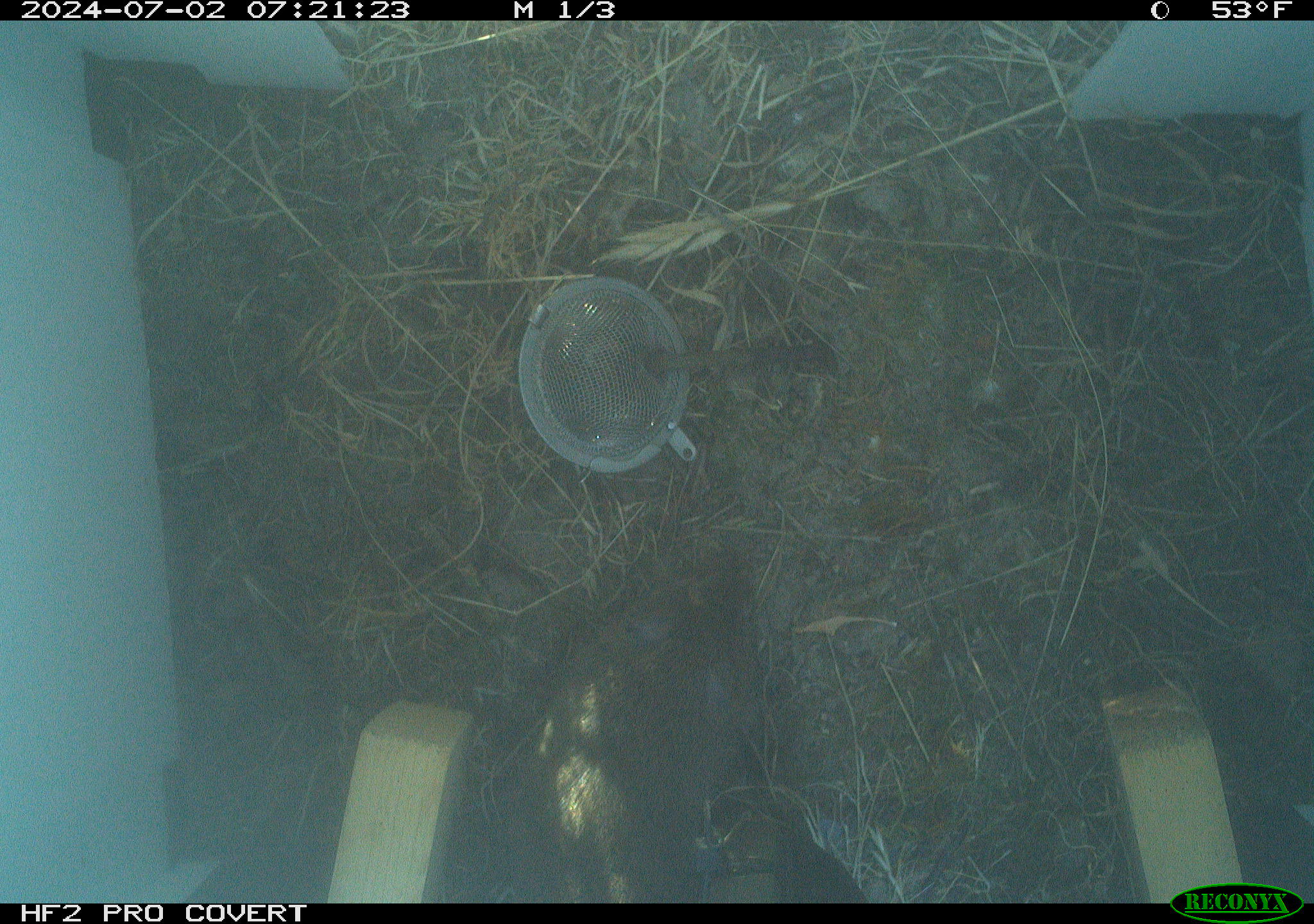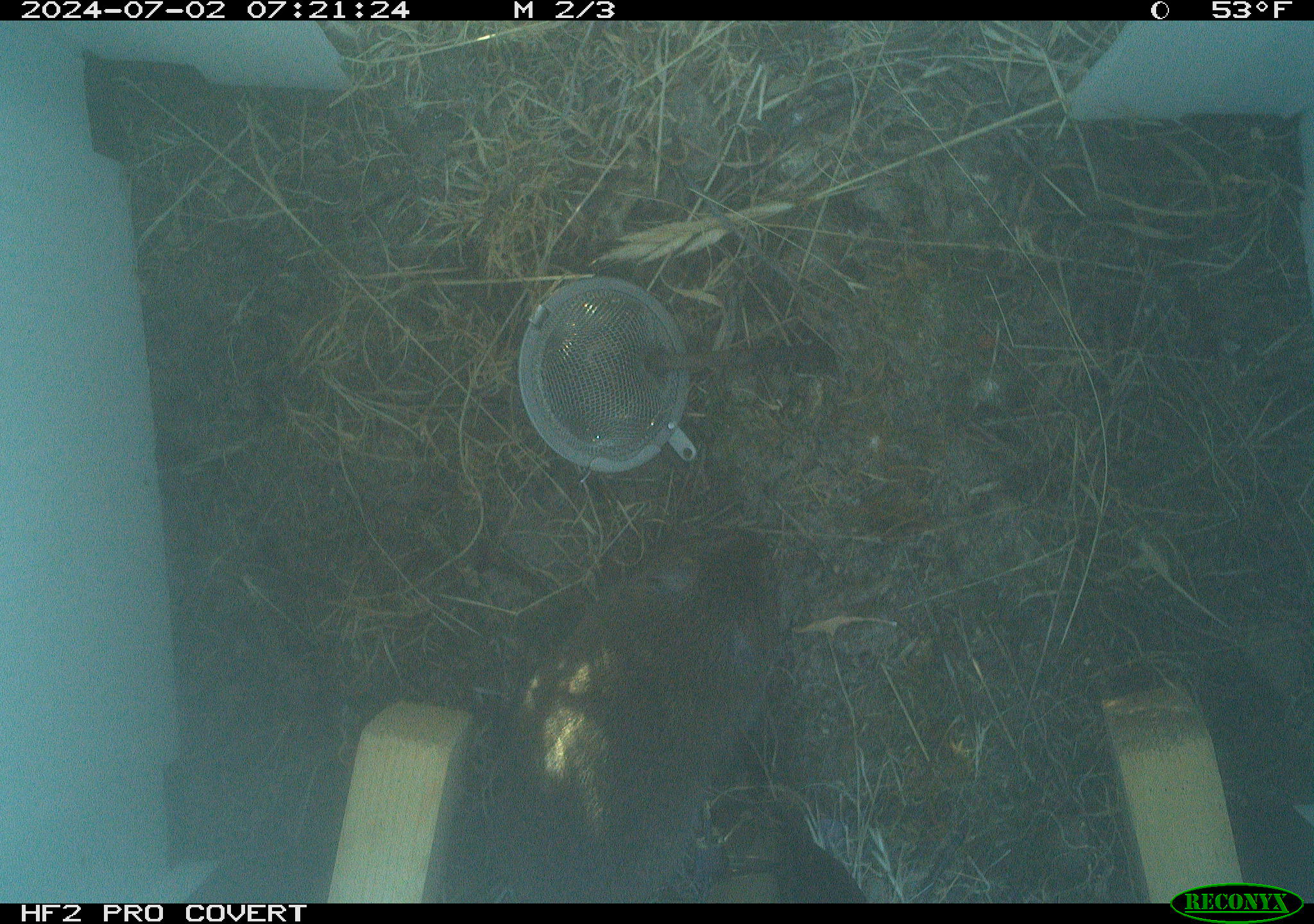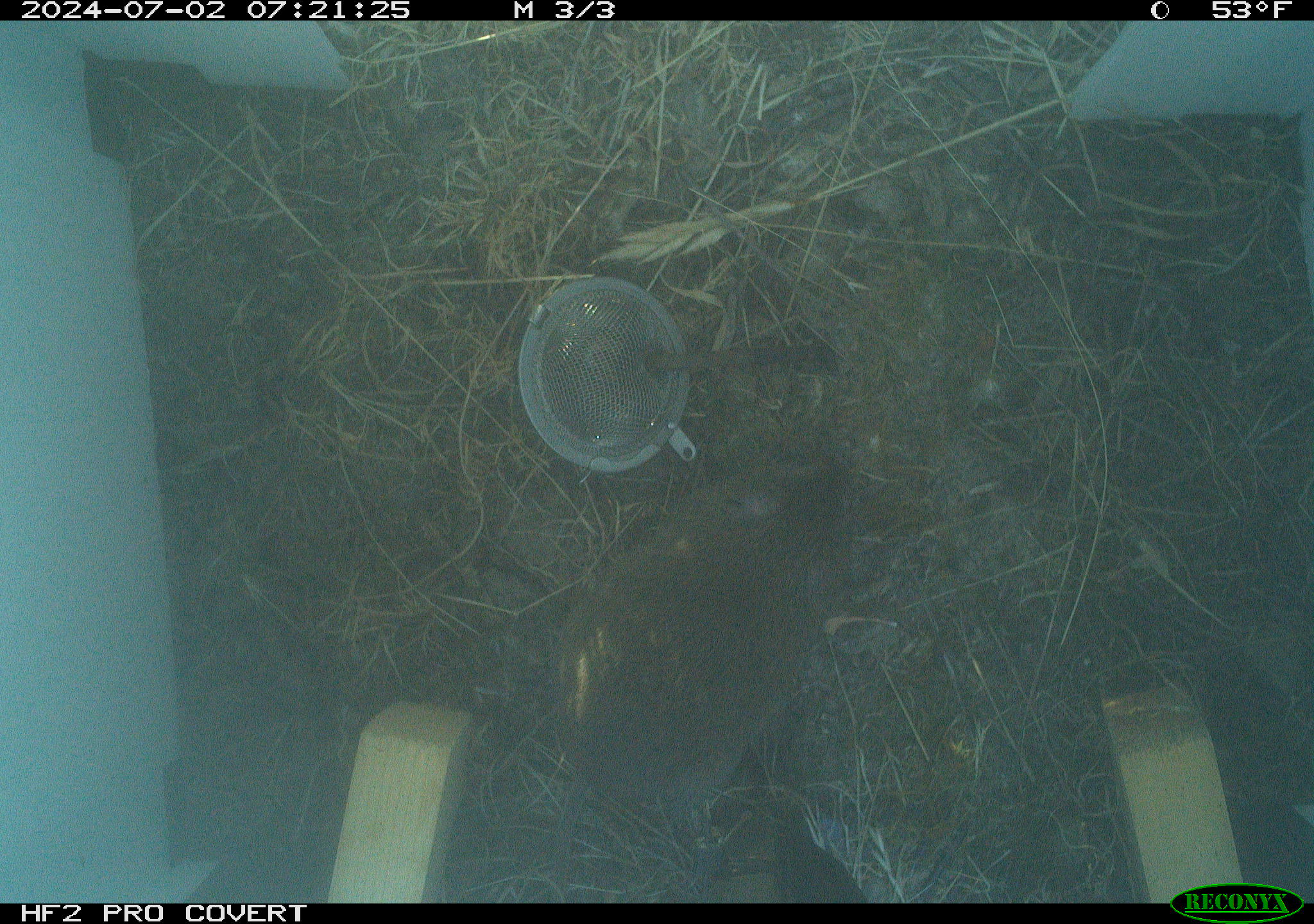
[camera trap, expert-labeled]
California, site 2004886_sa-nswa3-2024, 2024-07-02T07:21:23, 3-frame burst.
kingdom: Animalia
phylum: Chordata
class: Mammalia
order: Rodentia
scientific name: Rodentia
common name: rodent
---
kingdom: Animalia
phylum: Chordata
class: Mammalia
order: Rodentia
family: Cricetidae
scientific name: Arvicolinae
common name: voles, lemmings, and muskrats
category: arvicolinae subfamily